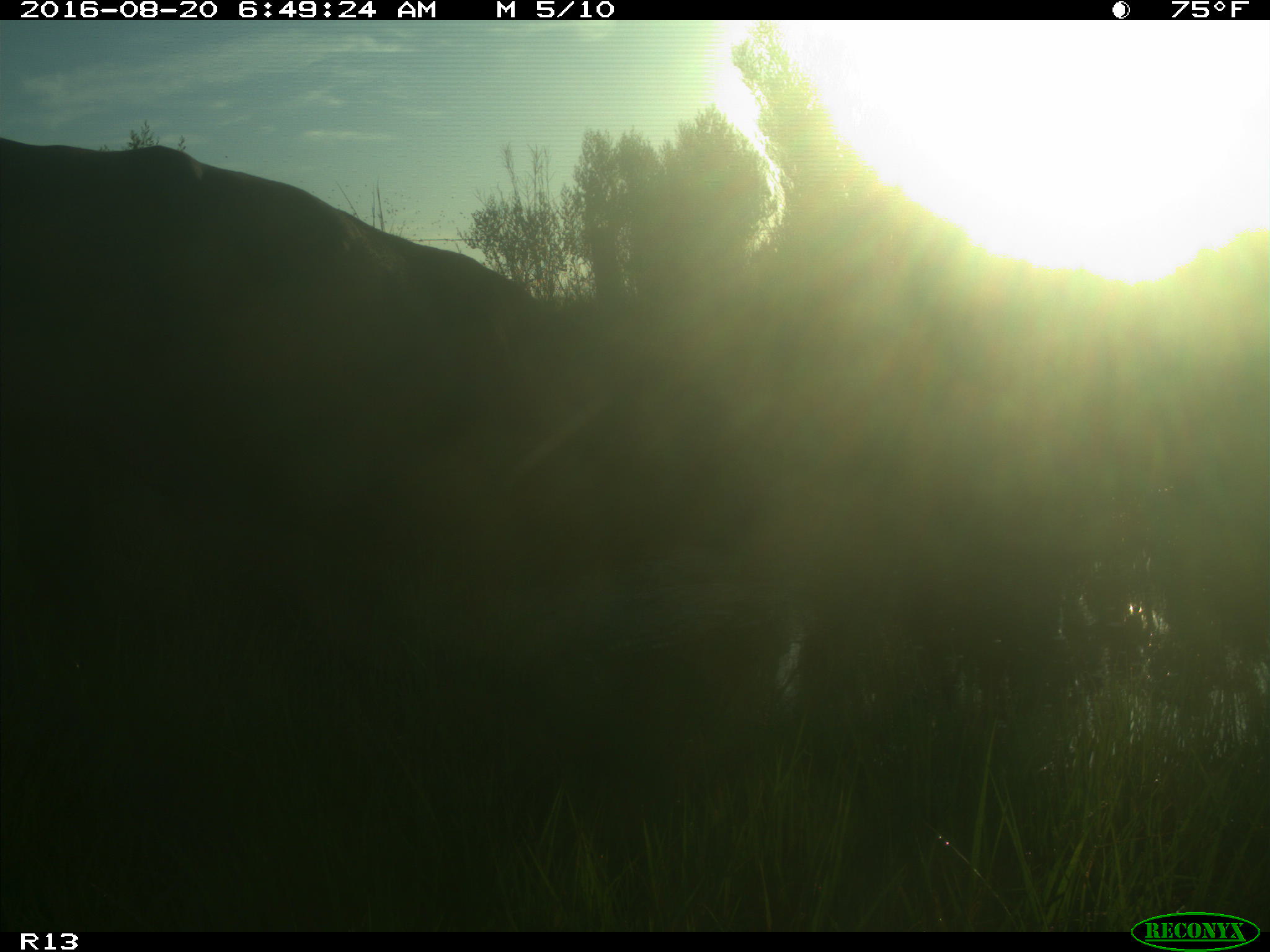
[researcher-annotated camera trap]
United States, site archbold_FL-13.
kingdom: Animalia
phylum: Chordata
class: Mammalia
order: Artiodactyla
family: Bovidae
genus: Bos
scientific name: Bos taurus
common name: domestic cow